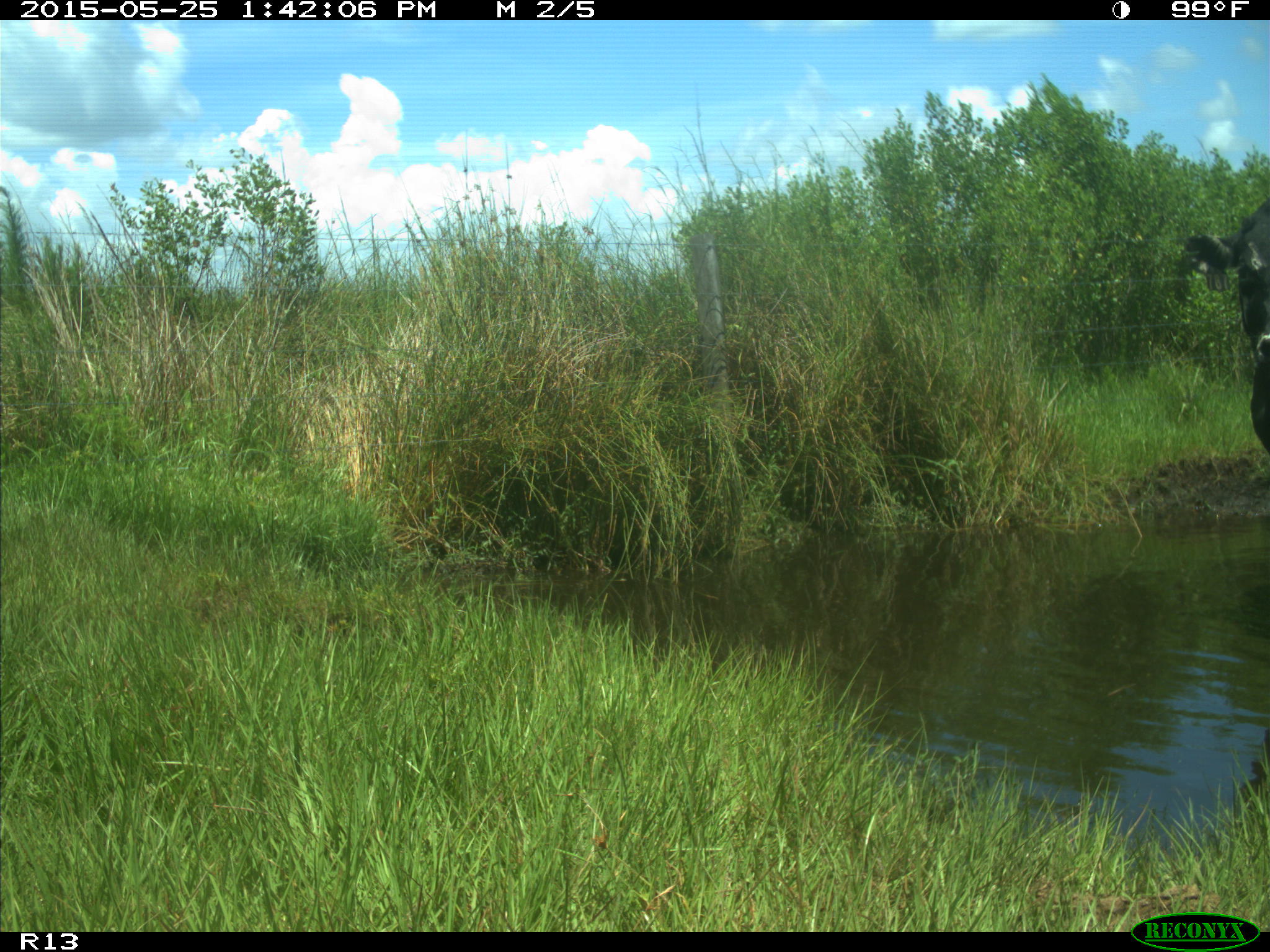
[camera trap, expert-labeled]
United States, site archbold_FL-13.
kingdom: Animalia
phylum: Chordata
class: Mammalia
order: Artiodactyla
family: Bovidae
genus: Bos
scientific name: Bos taurus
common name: domestic cow